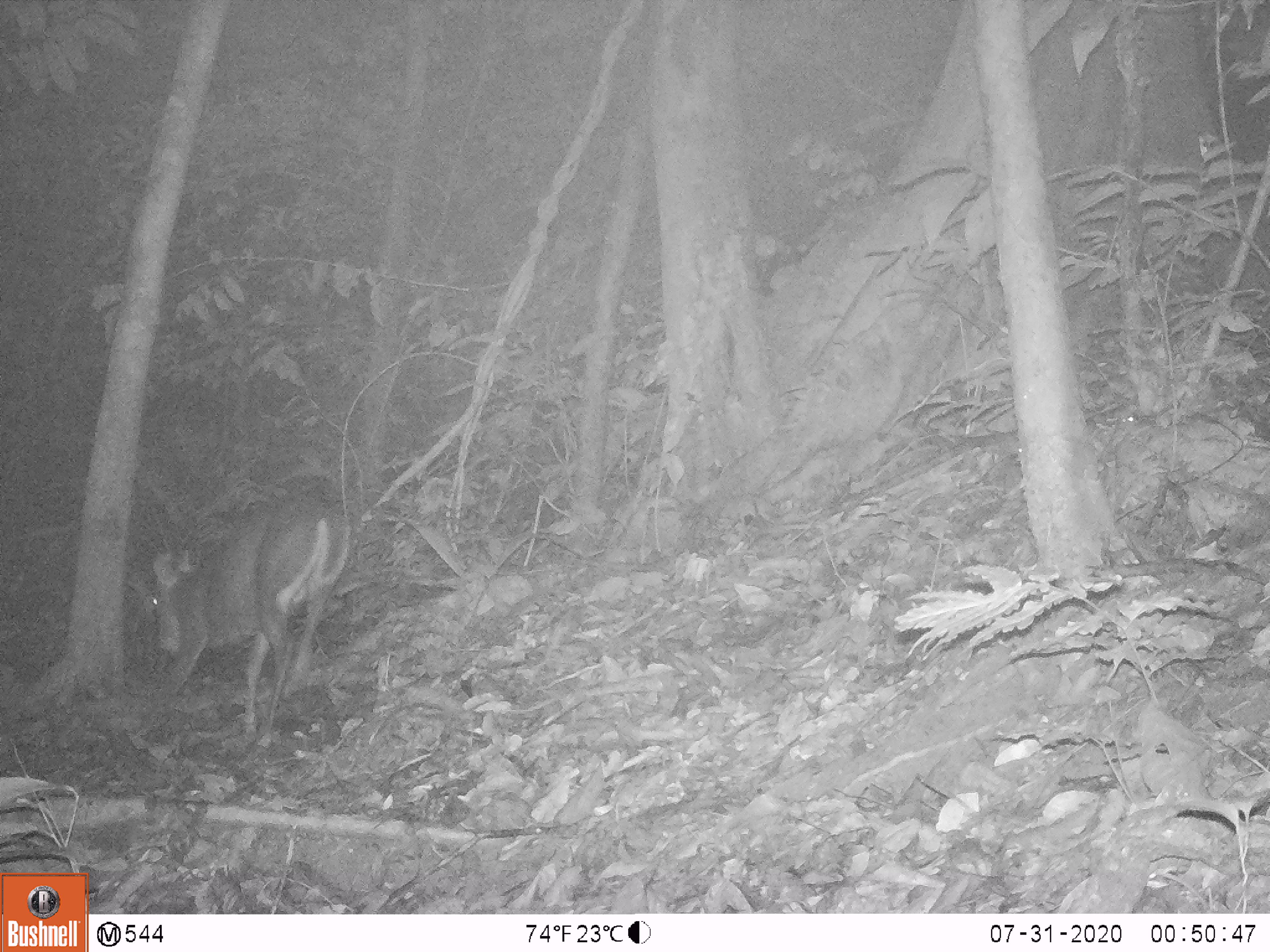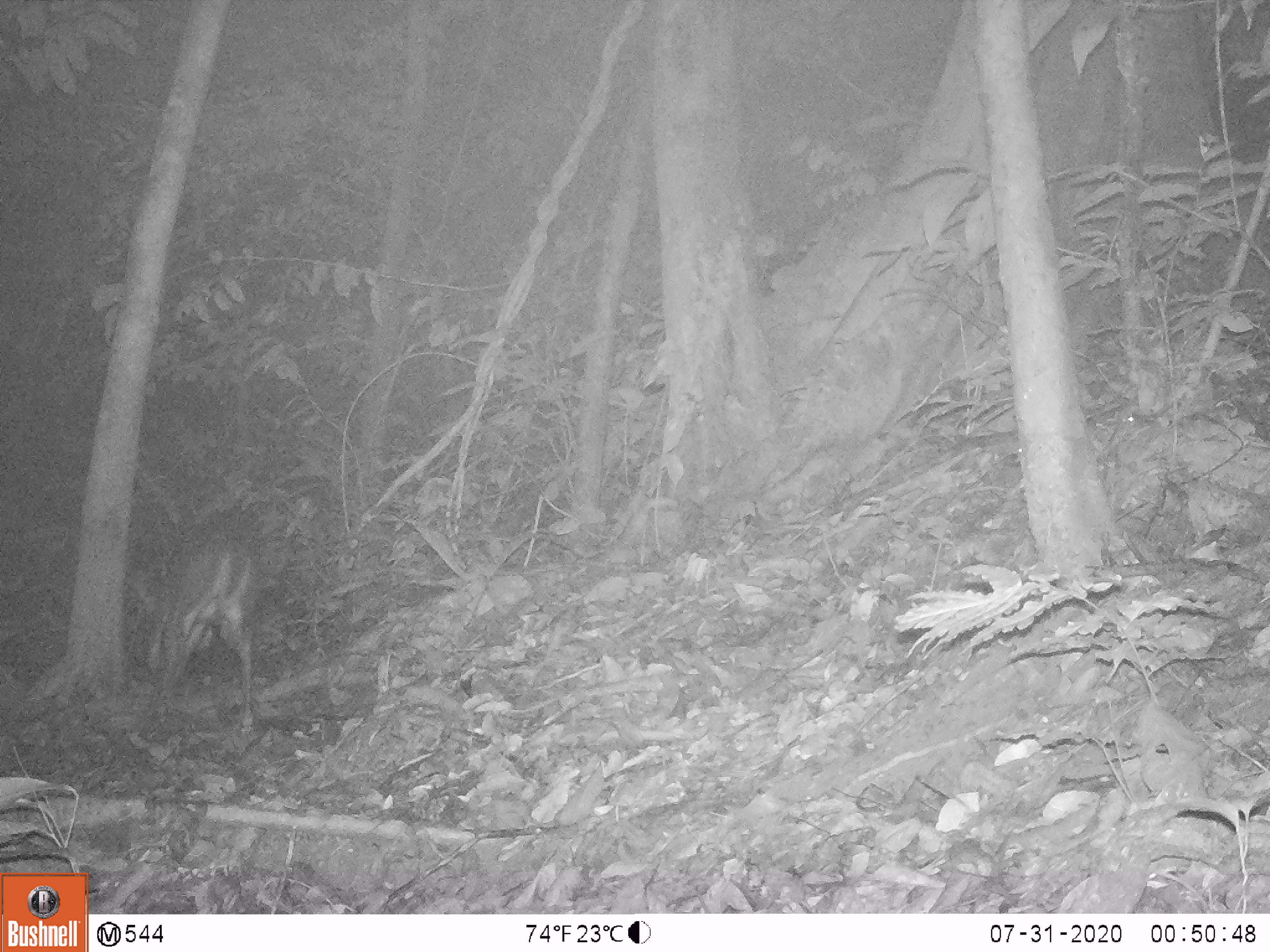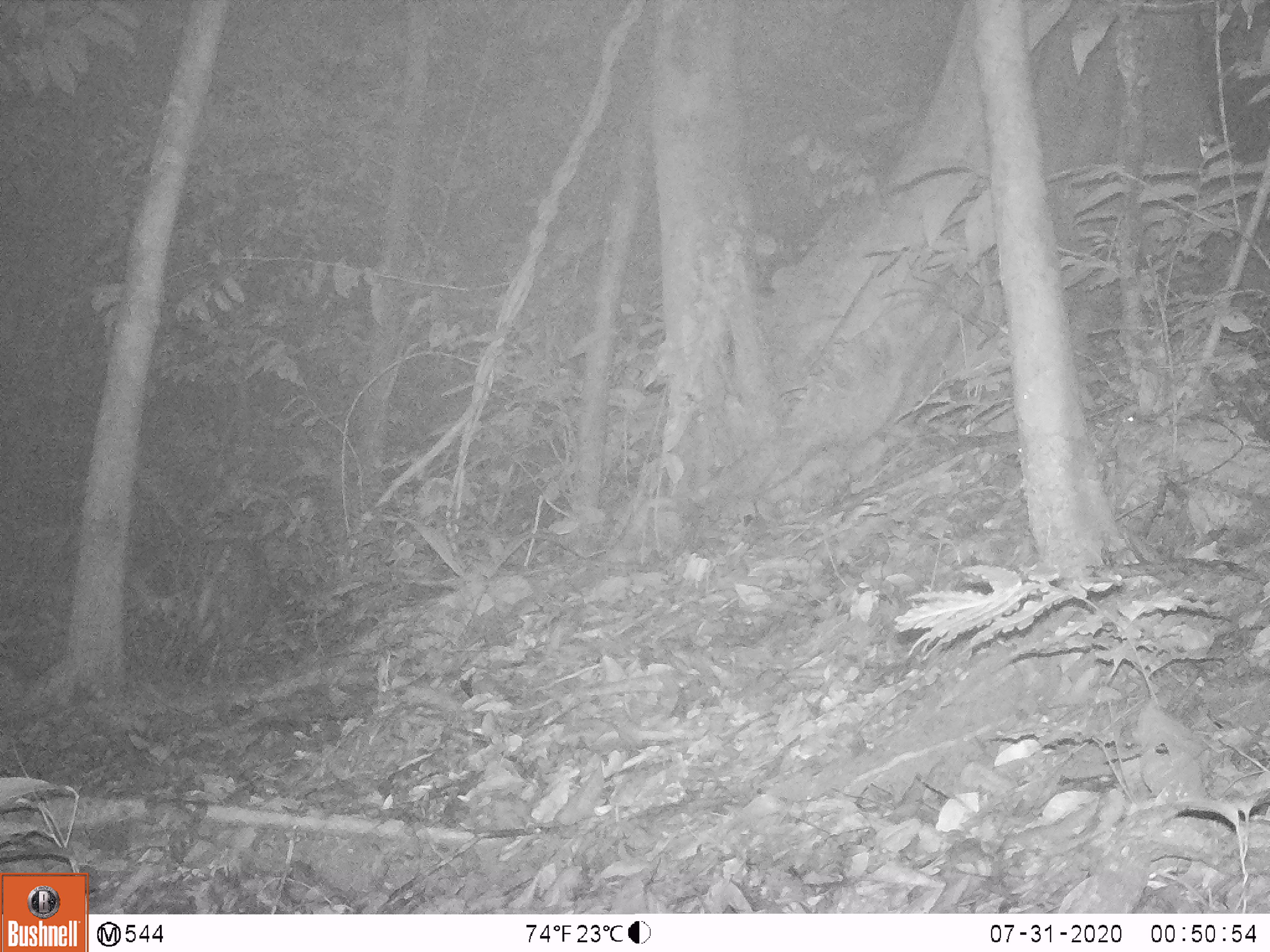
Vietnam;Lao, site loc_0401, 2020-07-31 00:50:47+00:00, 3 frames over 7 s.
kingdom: Animalia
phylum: Chordata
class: Mammalia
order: Artiodactyla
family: Cervidae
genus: Muntiacus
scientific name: Muntiacus rooseveltorum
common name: roosevelt's muntjac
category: roosevelts muntjac group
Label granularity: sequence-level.